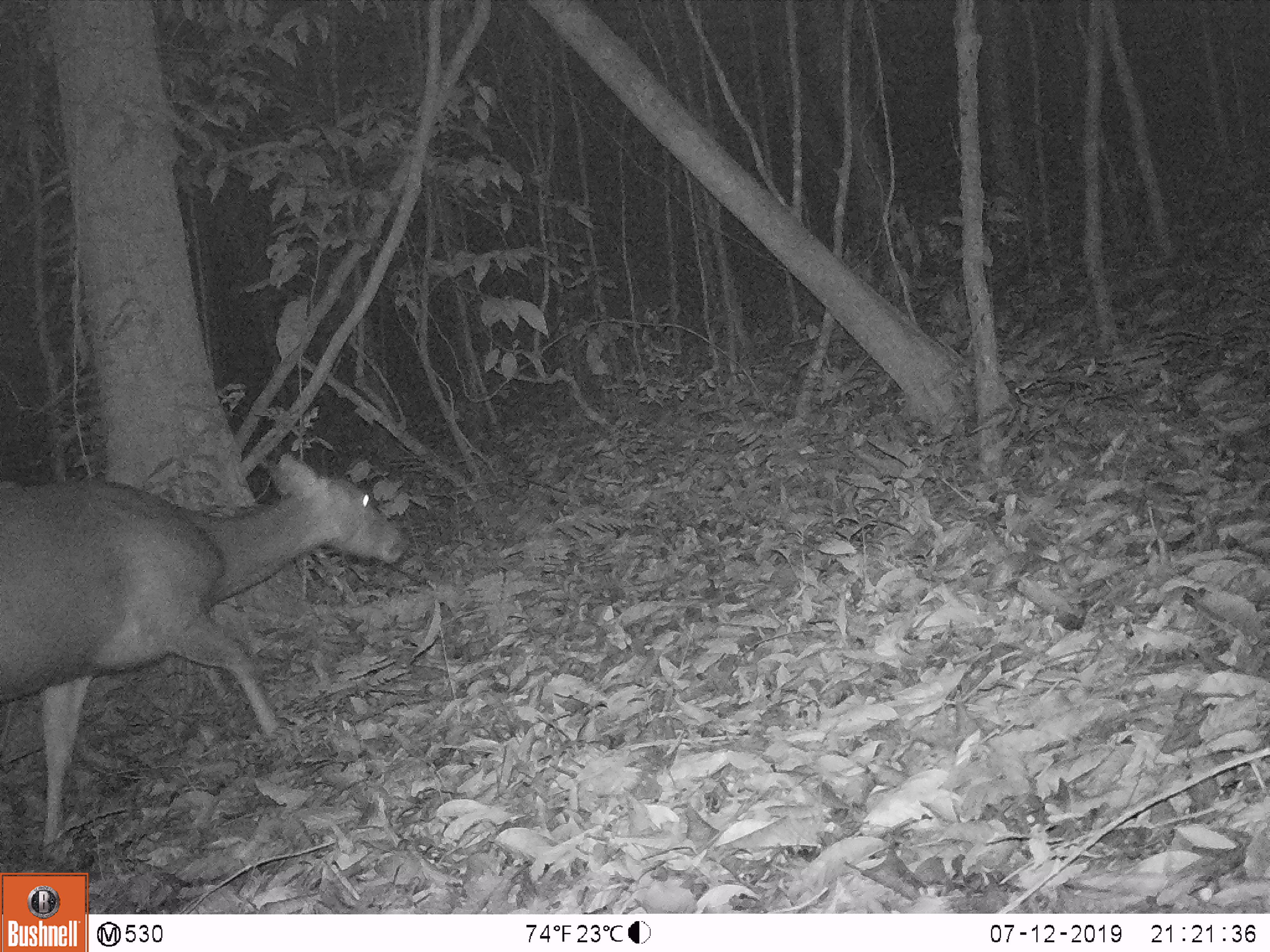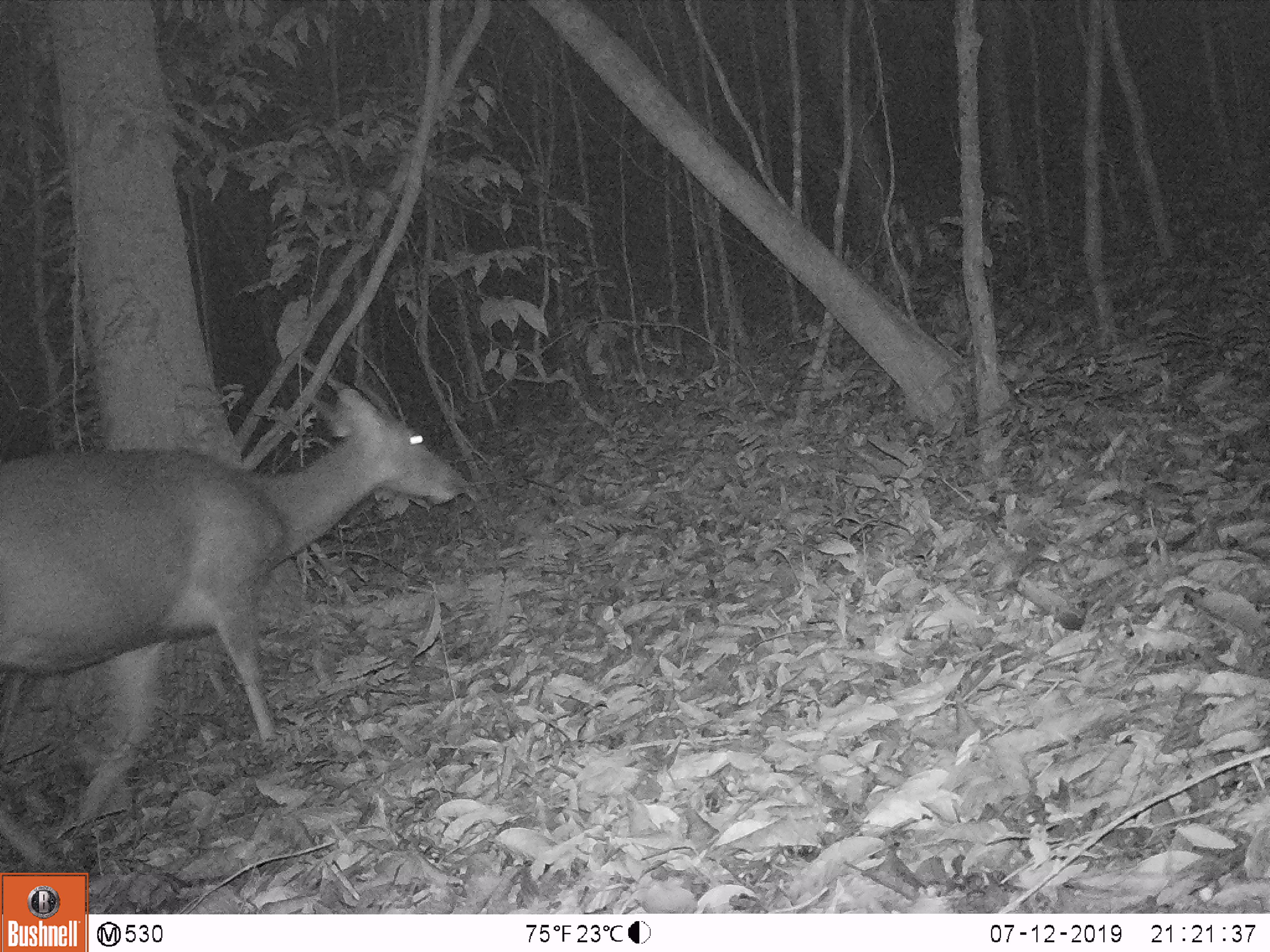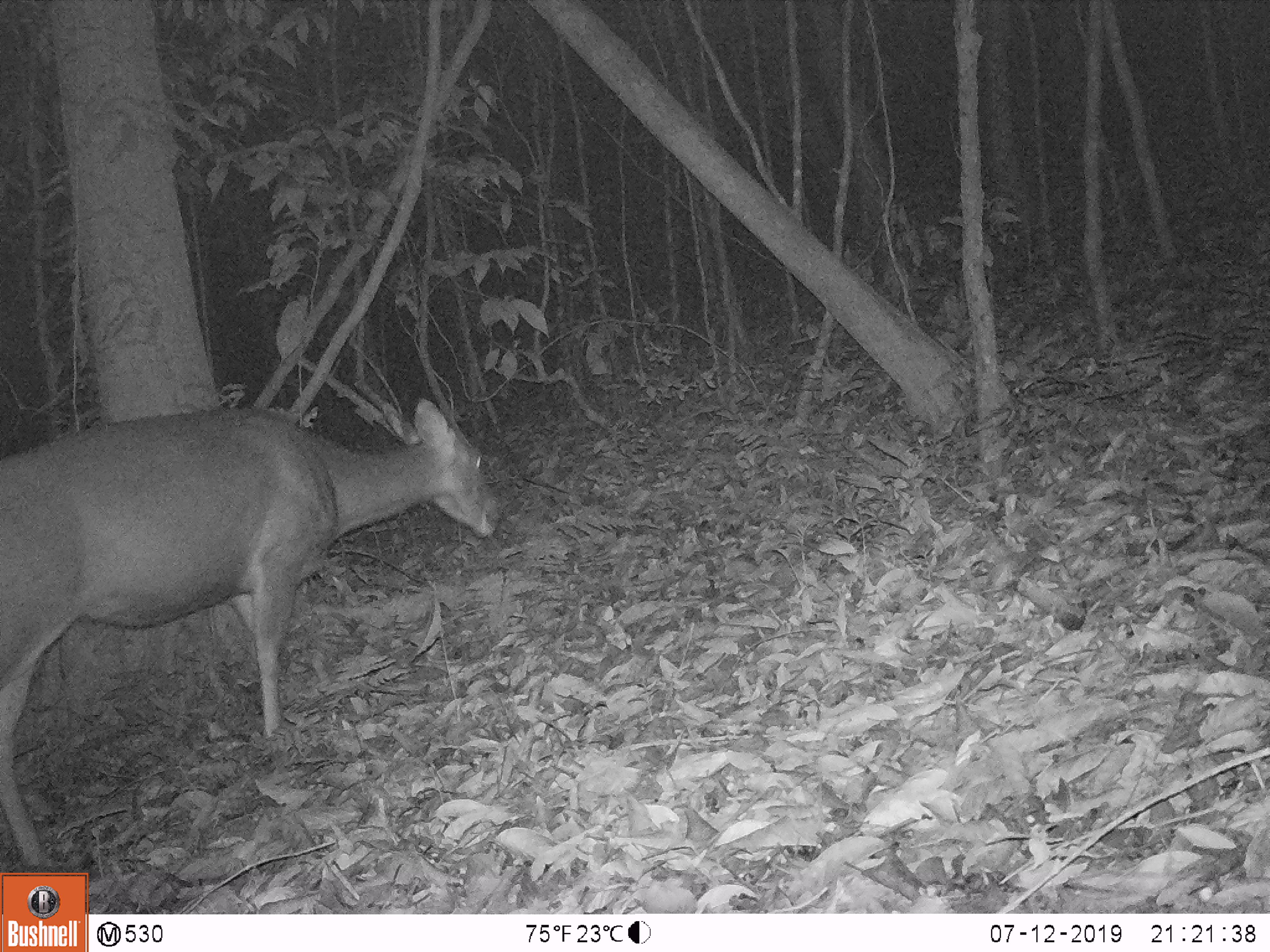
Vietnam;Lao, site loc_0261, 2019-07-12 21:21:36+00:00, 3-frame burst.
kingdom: Animalia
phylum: Chordata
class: Mammalia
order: Artiodactyla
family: Cervidae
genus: Rusa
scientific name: Rusa unicolor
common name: sambar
Sambar (Rusa unicolor). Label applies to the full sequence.